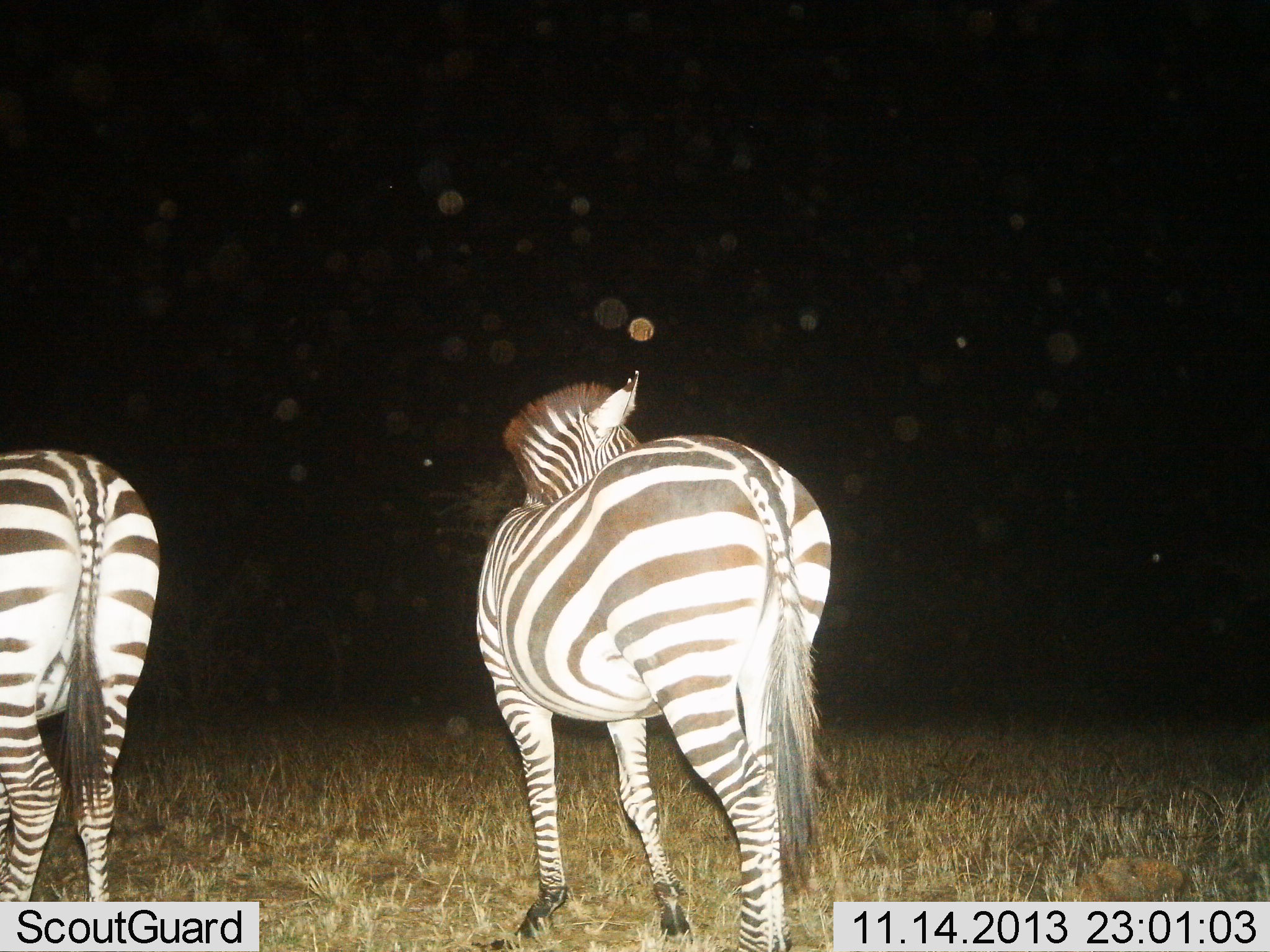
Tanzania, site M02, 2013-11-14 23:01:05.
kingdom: Animalia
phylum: Chordata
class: Mammalia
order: Perissodactyla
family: Equidae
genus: Equus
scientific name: Equus quagga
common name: plains zebra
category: zebra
Zebra (plains zebra) (Equus quagga), count 2. Behavior (volunteer vote fractions): standing 100%, resting 0%, moving 0%, interacting 0%. Young present (vote fraction): 0%. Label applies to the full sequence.